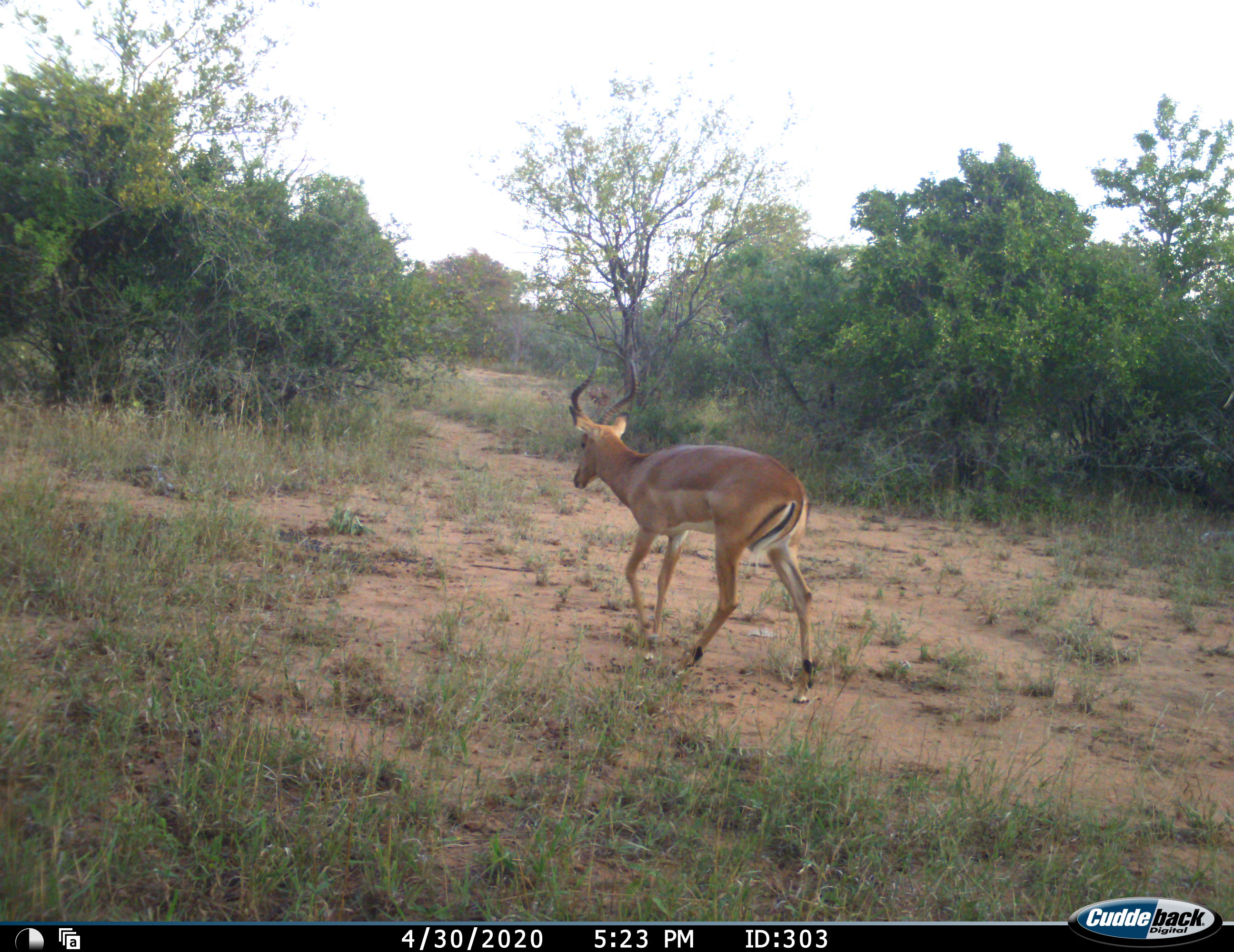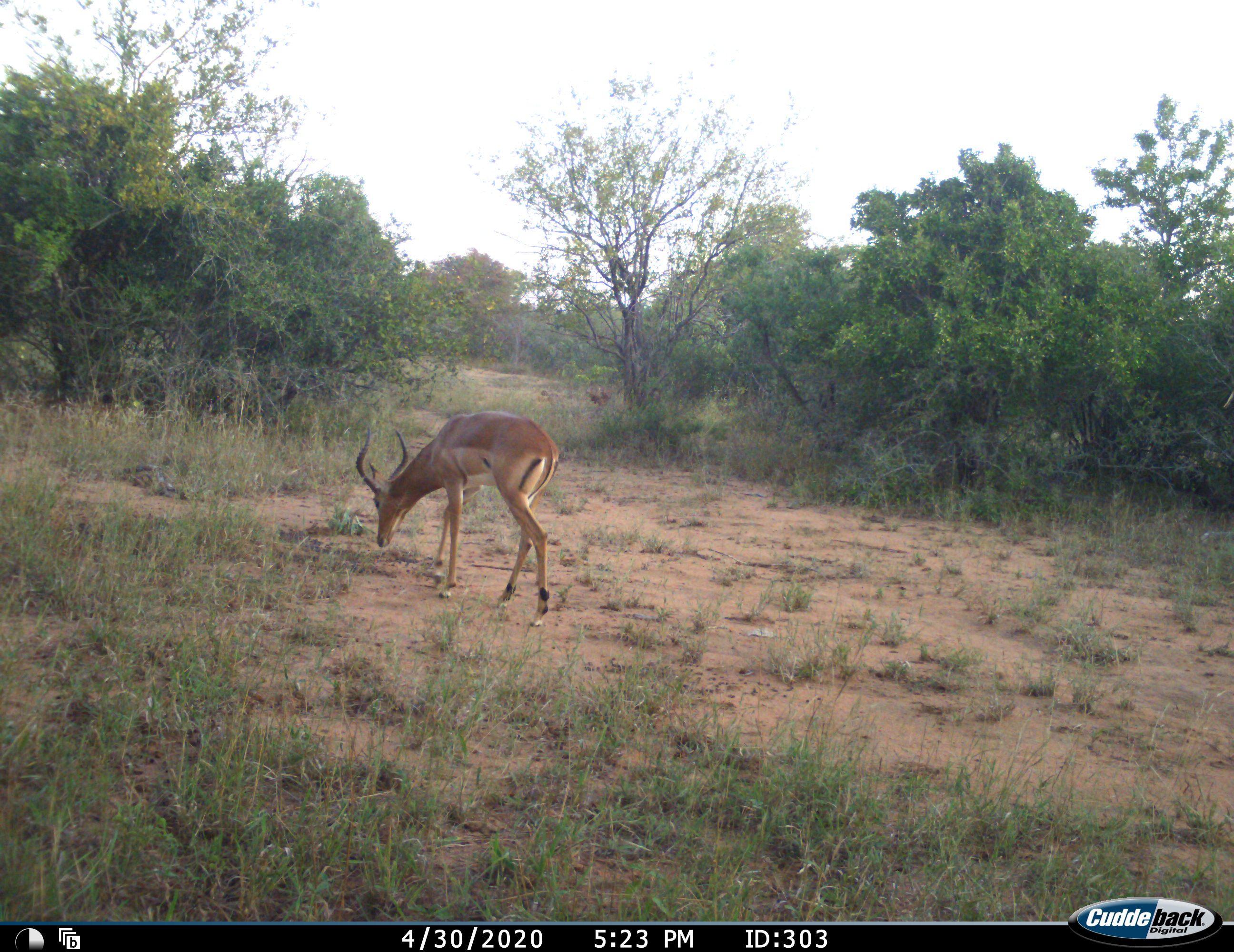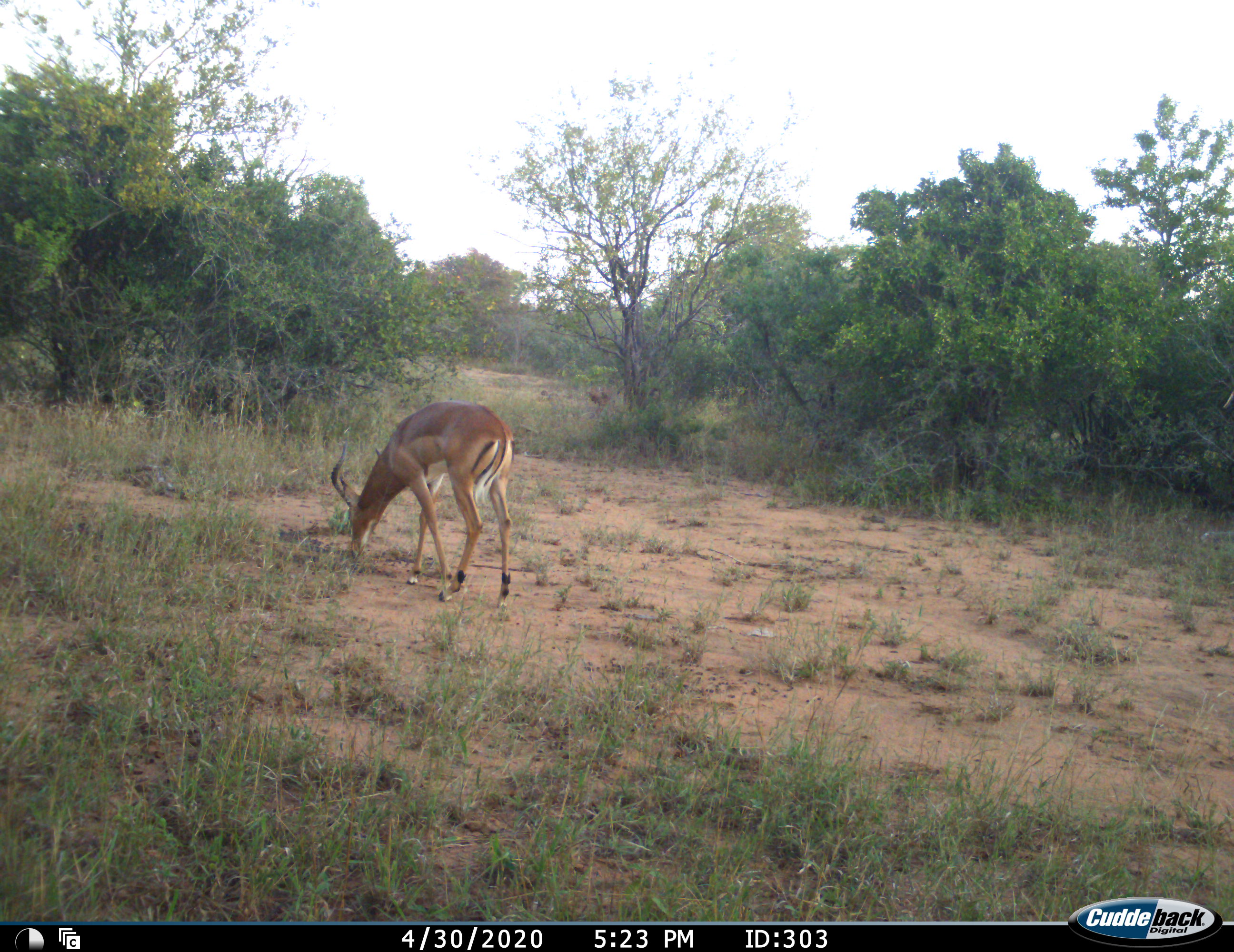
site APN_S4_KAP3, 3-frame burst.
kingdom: Animalia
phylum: Chordata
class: Mammalia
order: Artiodactyla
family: Bovidae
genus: Aepyceros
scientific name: Aepyceros melampus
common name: impala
Impala (Aepyceros melampus), count 1. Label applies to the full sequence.